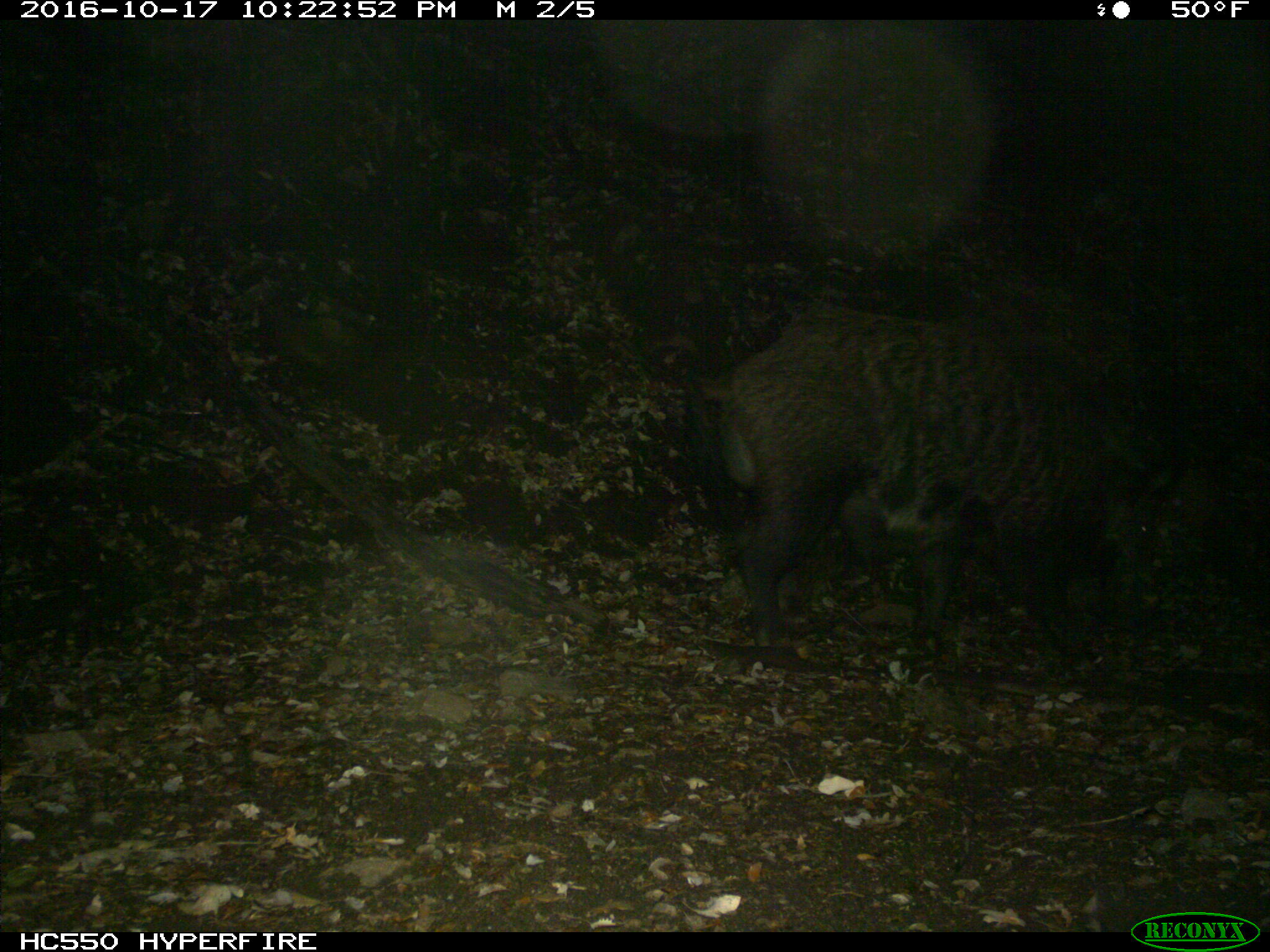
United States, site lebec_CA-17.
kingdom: Animalia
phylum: Chordata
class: Mammalia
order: Artiodactyla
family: Suidae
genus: Sus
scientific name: Sus scrofa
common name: wild boar